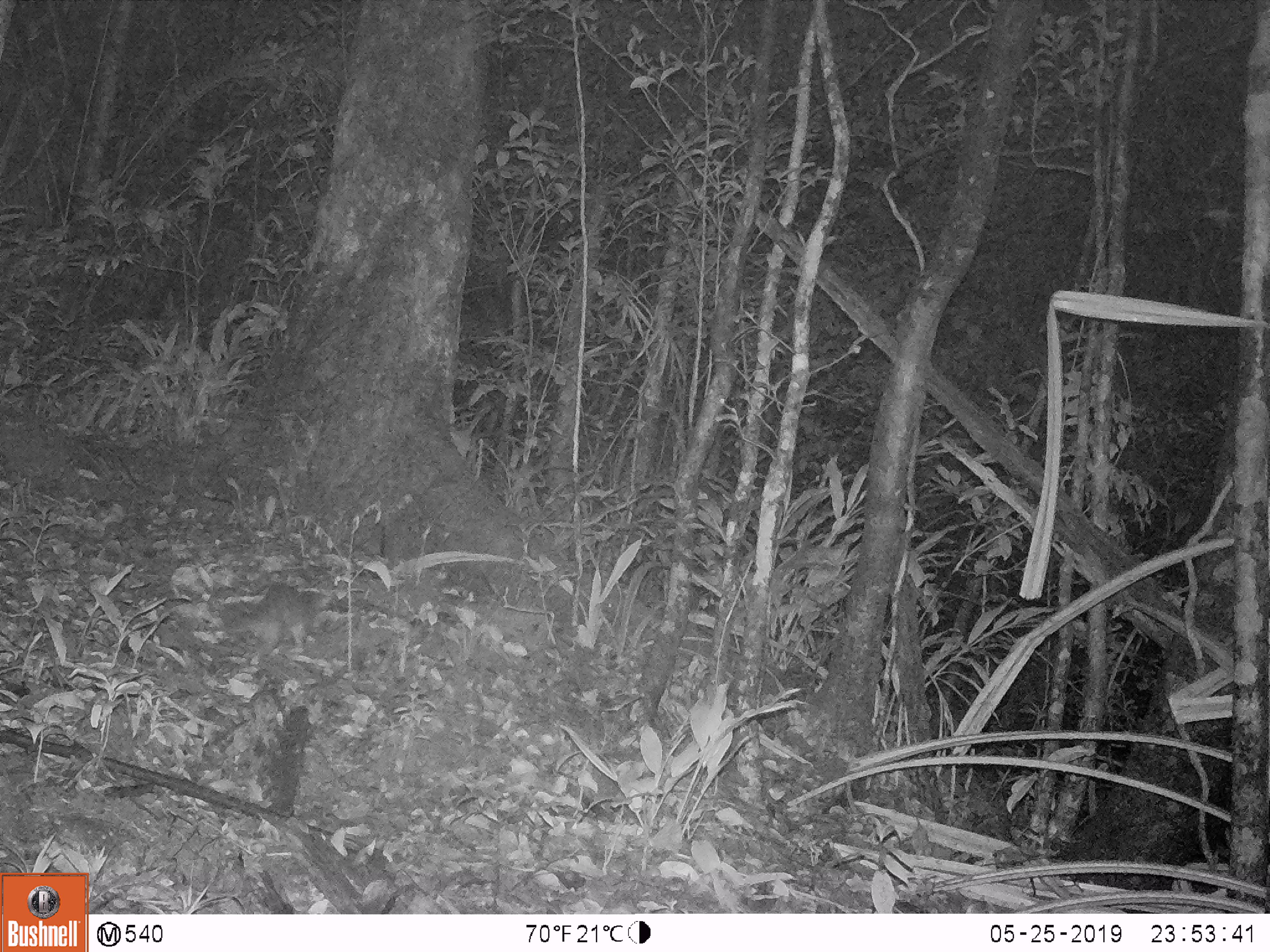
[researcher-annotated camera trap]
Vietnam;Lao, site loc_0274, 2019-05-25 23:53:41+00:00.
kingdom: Animalia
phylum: Chordata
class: Mammalia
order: Carnivora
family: Mustelidae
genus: Melogale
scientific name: Melogale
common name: ferret badger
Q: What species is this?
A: Ferret badger (Melogale).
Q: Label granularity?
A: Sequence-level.